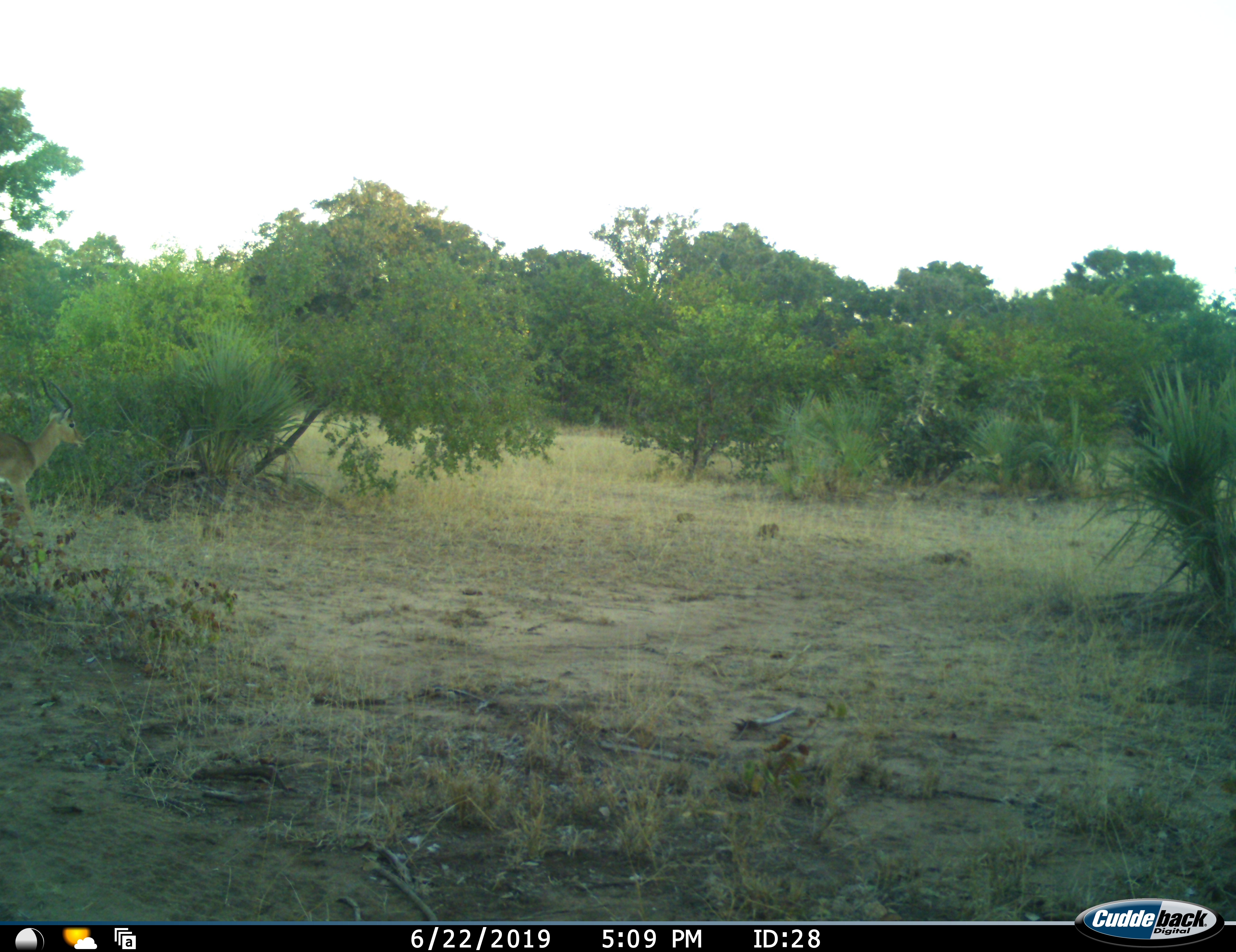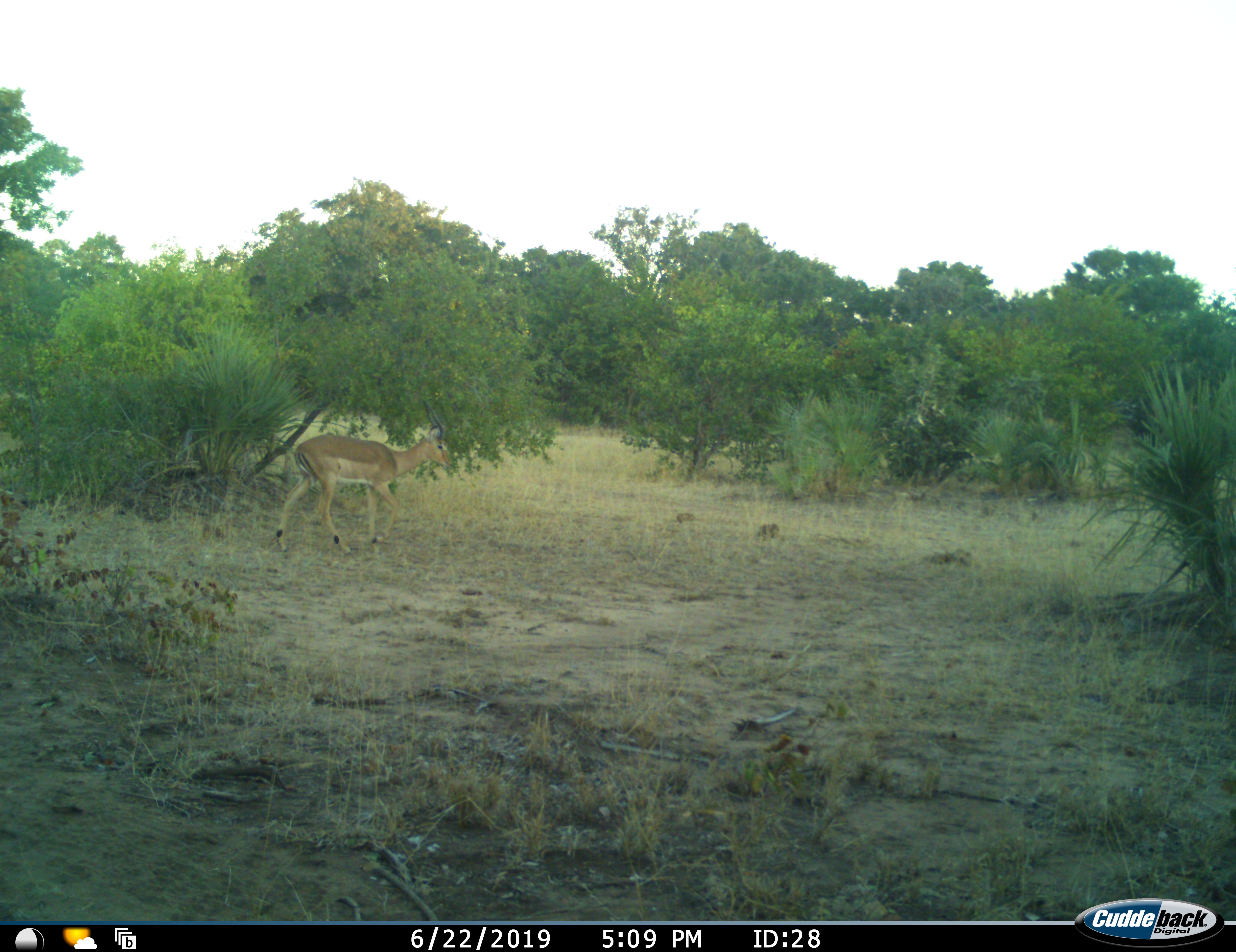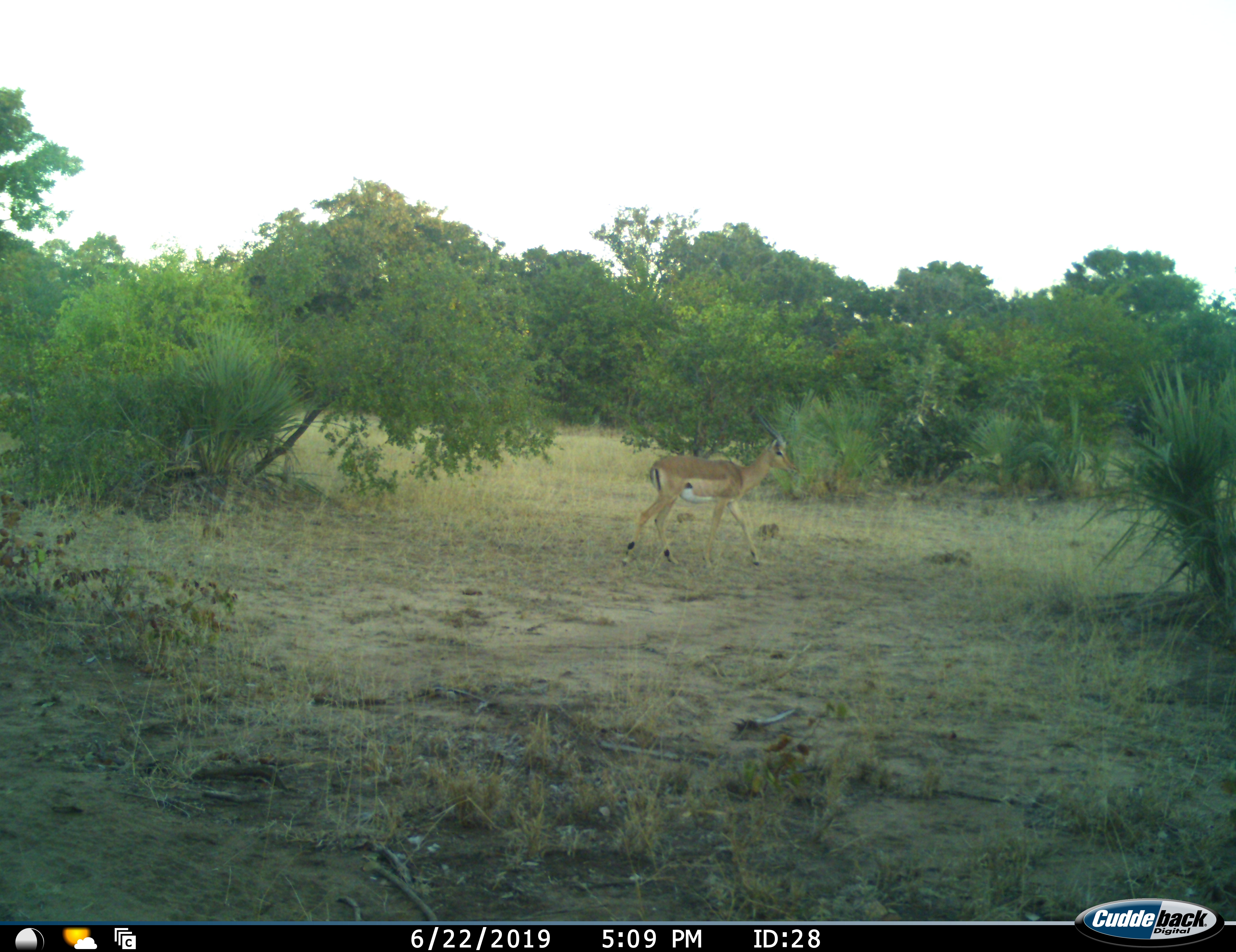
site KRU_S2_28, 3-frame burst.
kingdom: Animalia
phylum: Chordata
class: Mammalia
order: Artiodactyla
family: Bovidae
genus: Aepyceros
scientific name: Aepyceros melampus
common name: impala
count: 1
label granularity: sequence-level